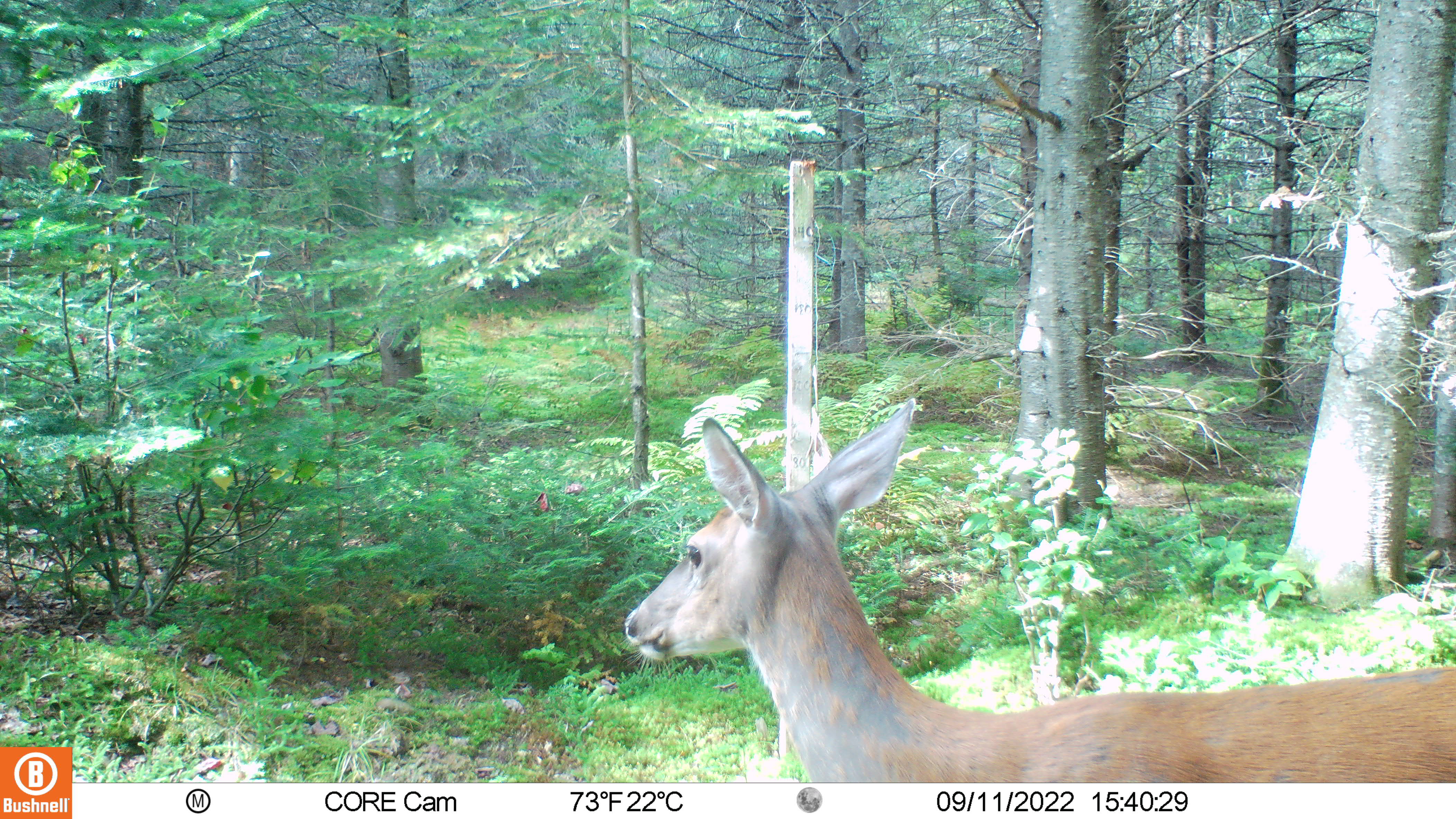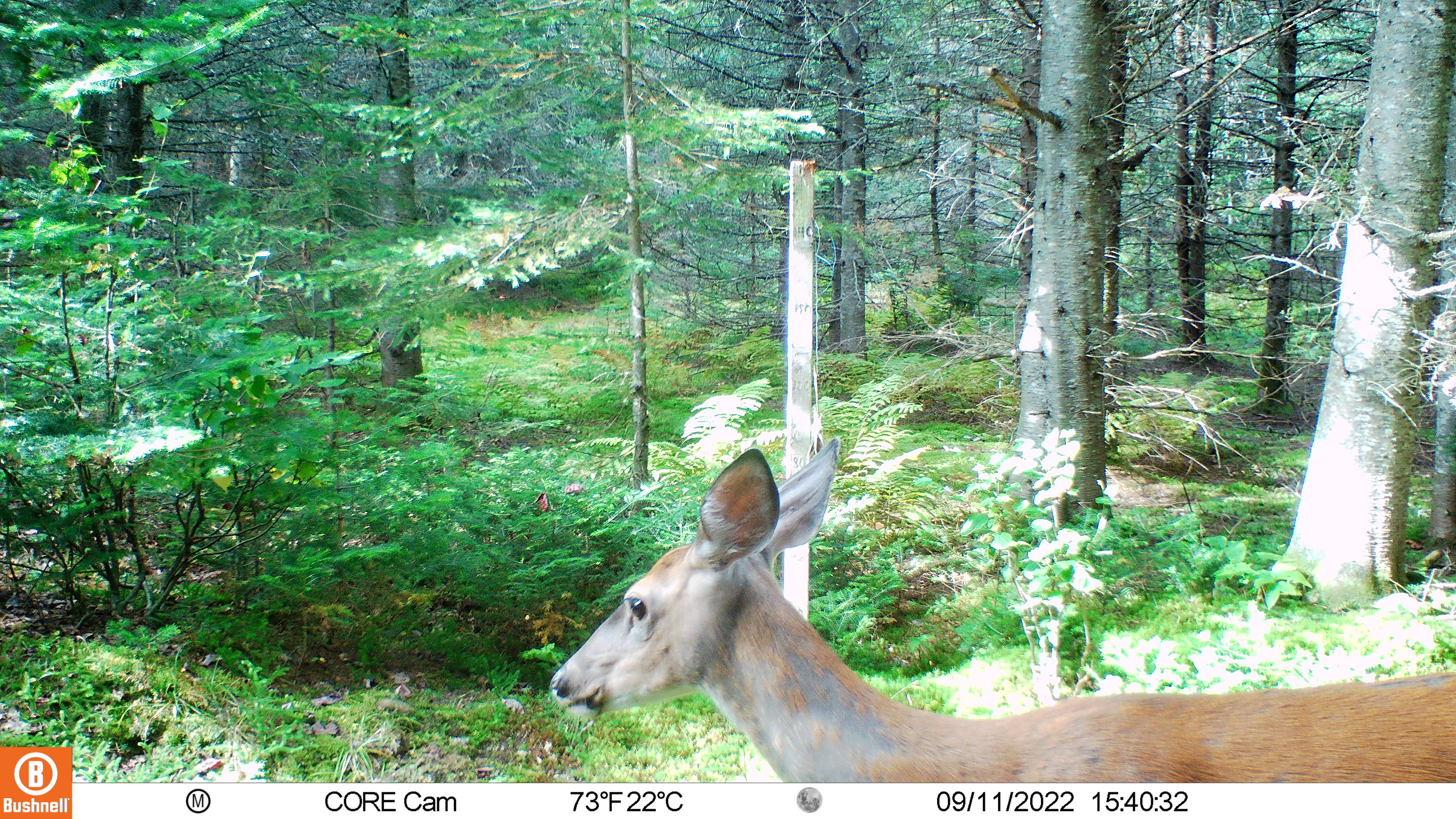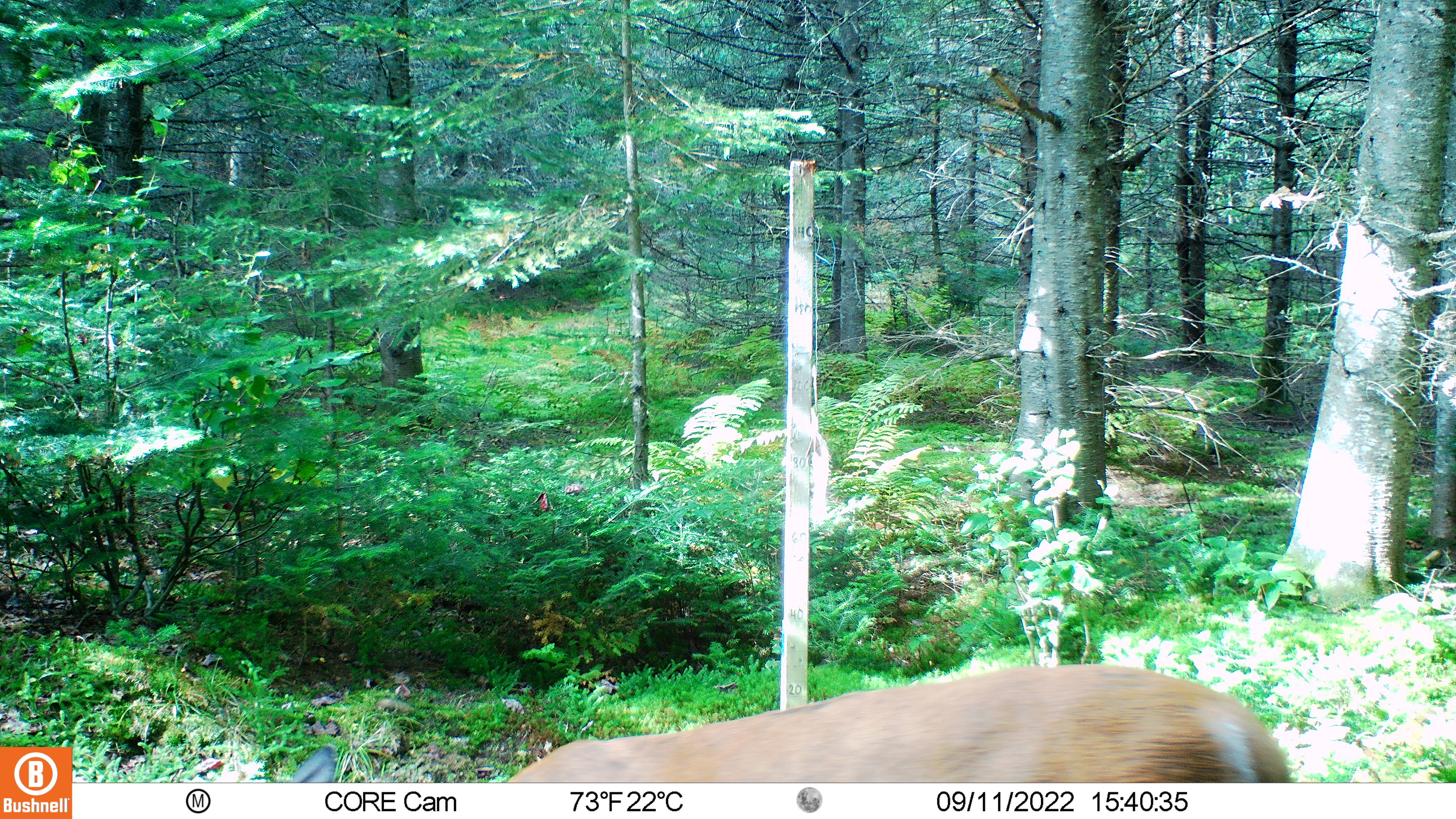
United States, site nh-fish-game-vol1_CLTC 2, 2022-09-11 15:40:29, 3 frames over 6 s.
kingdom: Animalia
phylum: Chordata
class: Mammalia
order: Artiodactyla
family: Cervidae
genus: Odocoileus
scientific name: Odocoileus virginianus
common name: white-tailed deer